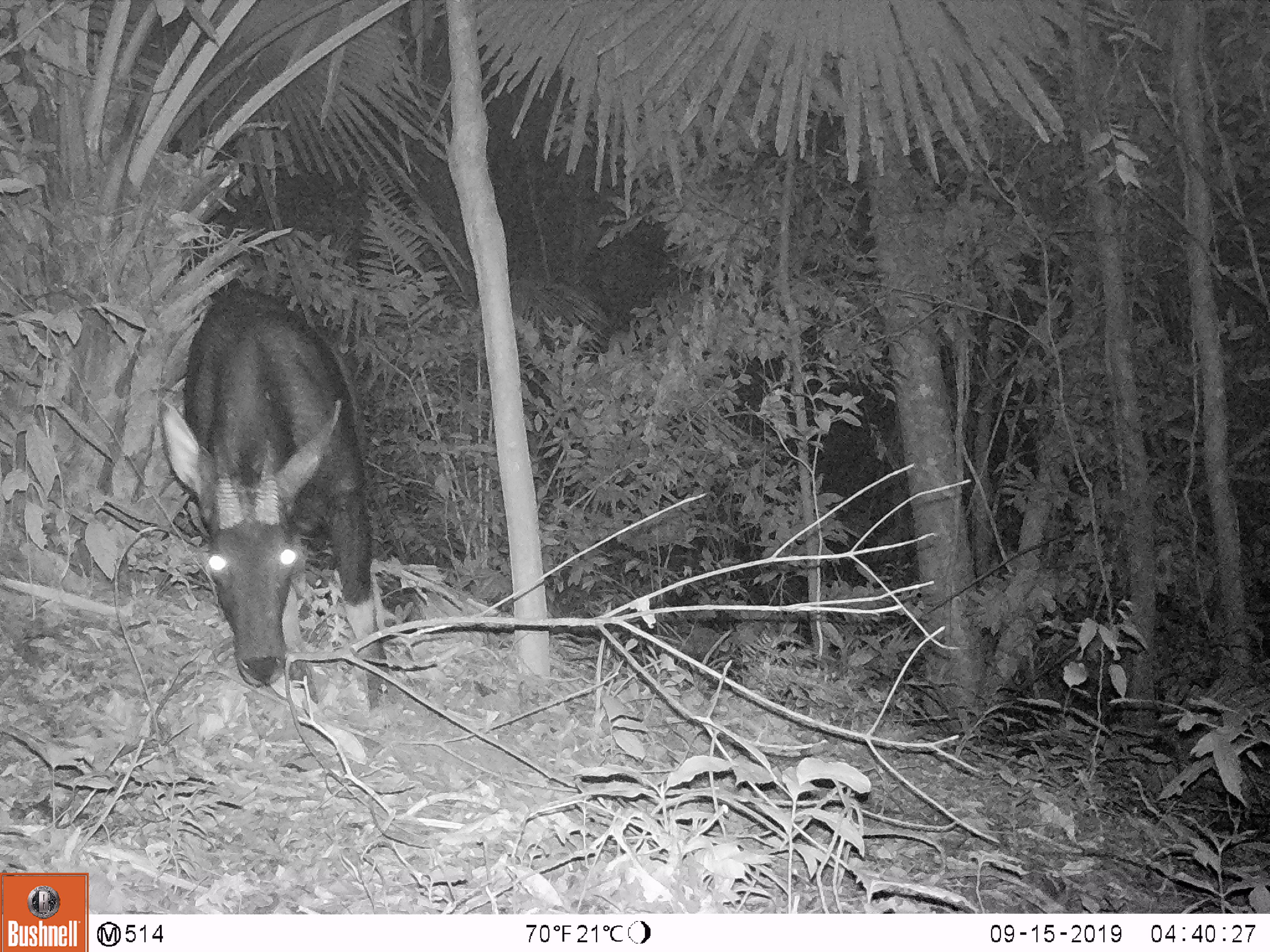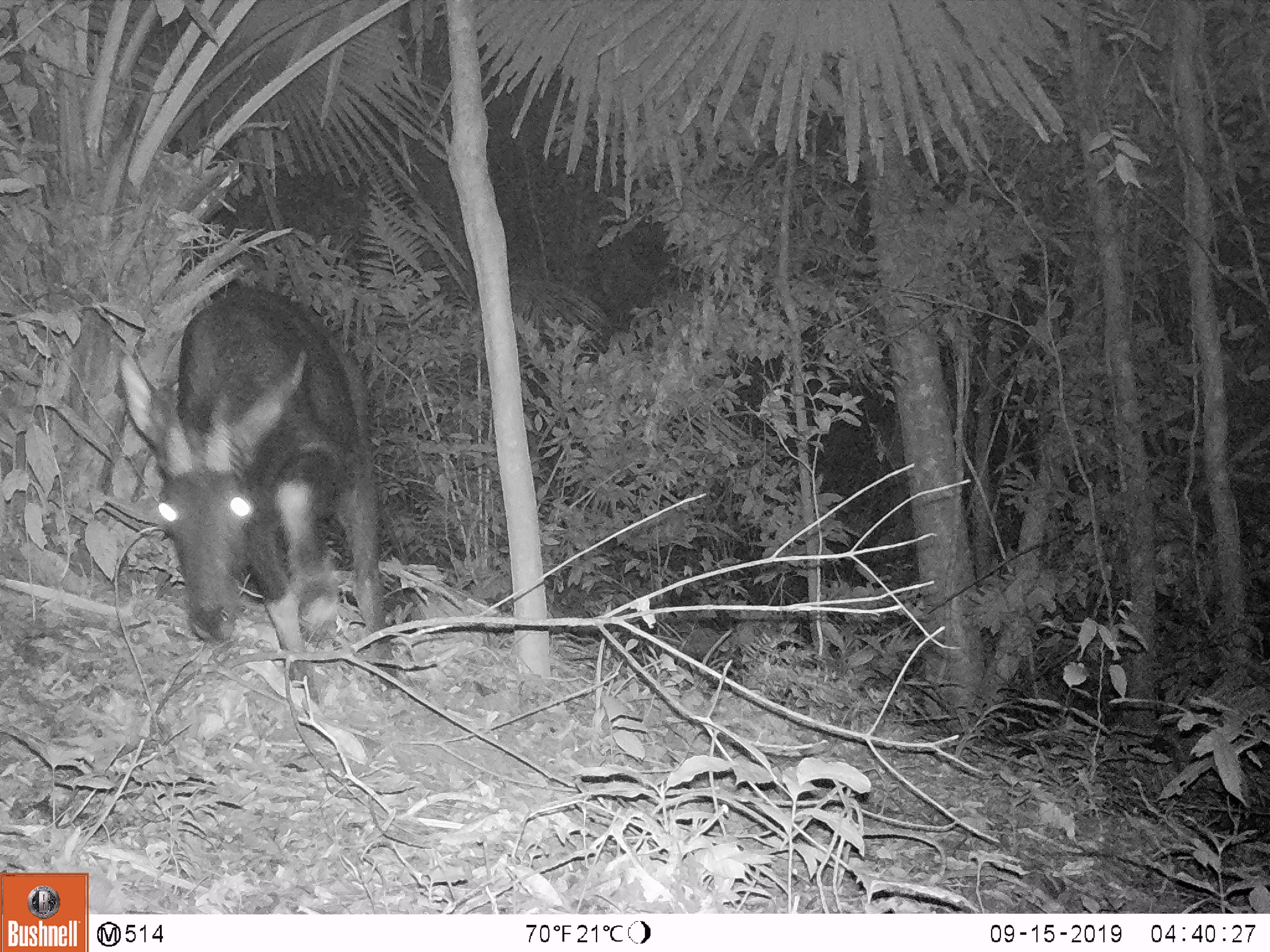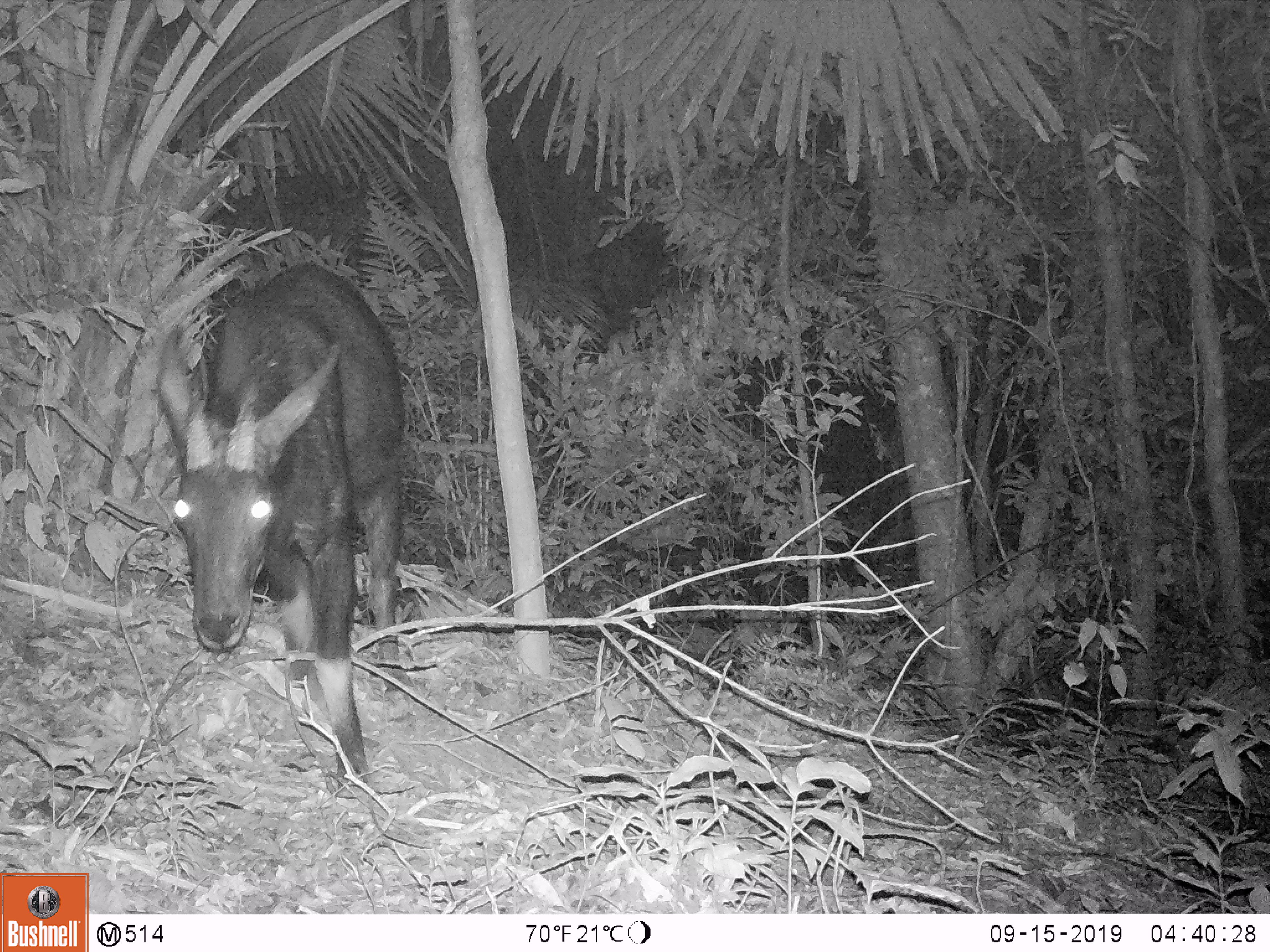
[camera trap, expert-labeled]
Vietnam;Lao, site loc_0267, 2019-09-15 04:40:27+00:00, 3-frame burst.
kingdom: Animalia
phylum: Chordata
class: Mammalia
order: Artiodactyla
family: Bovidae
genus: Capricornis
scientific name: Capricornis sumatraensis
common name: chinese serow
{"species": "chinese serow (Capricornis sumatraensis)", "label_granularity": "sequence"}